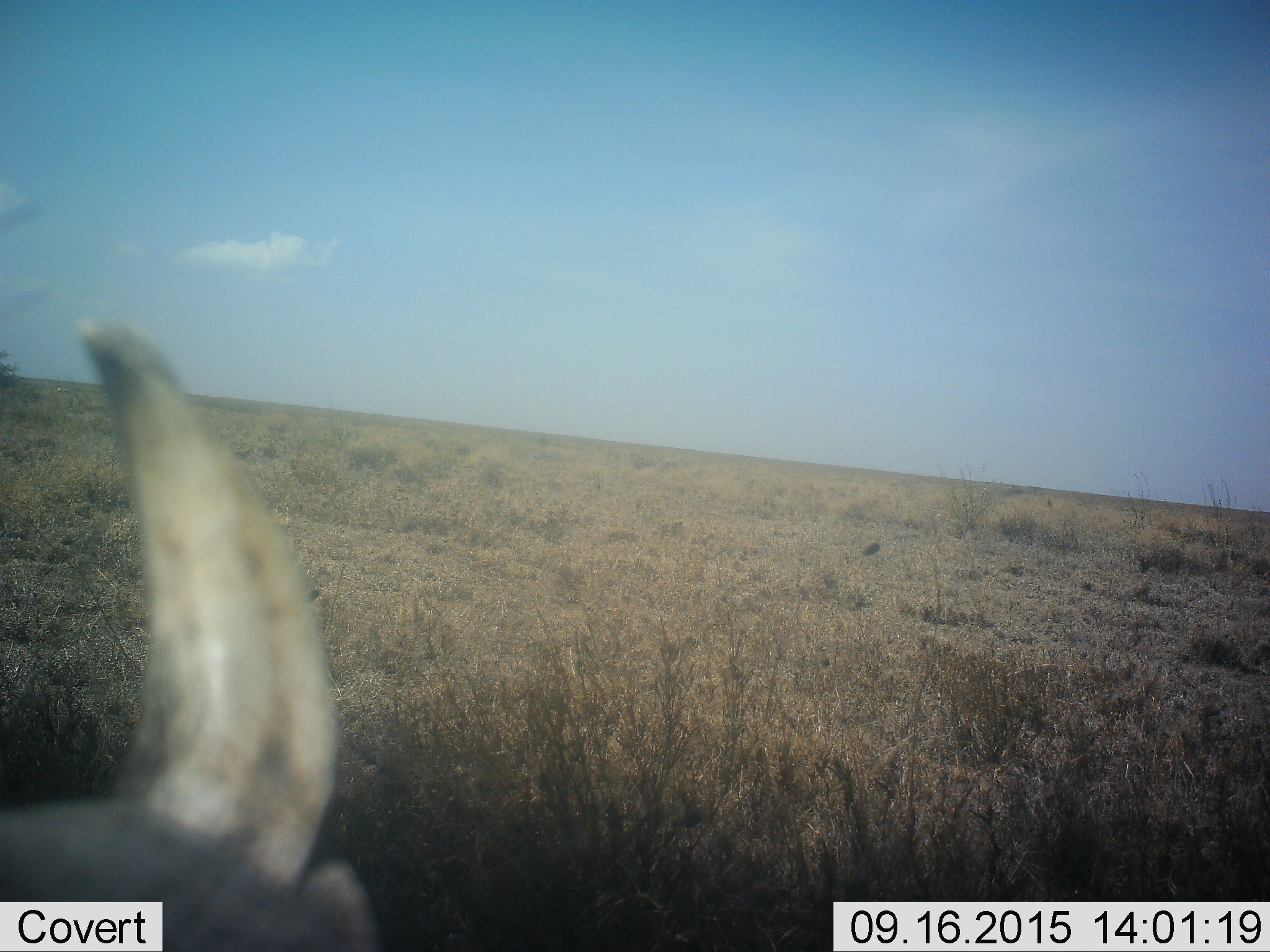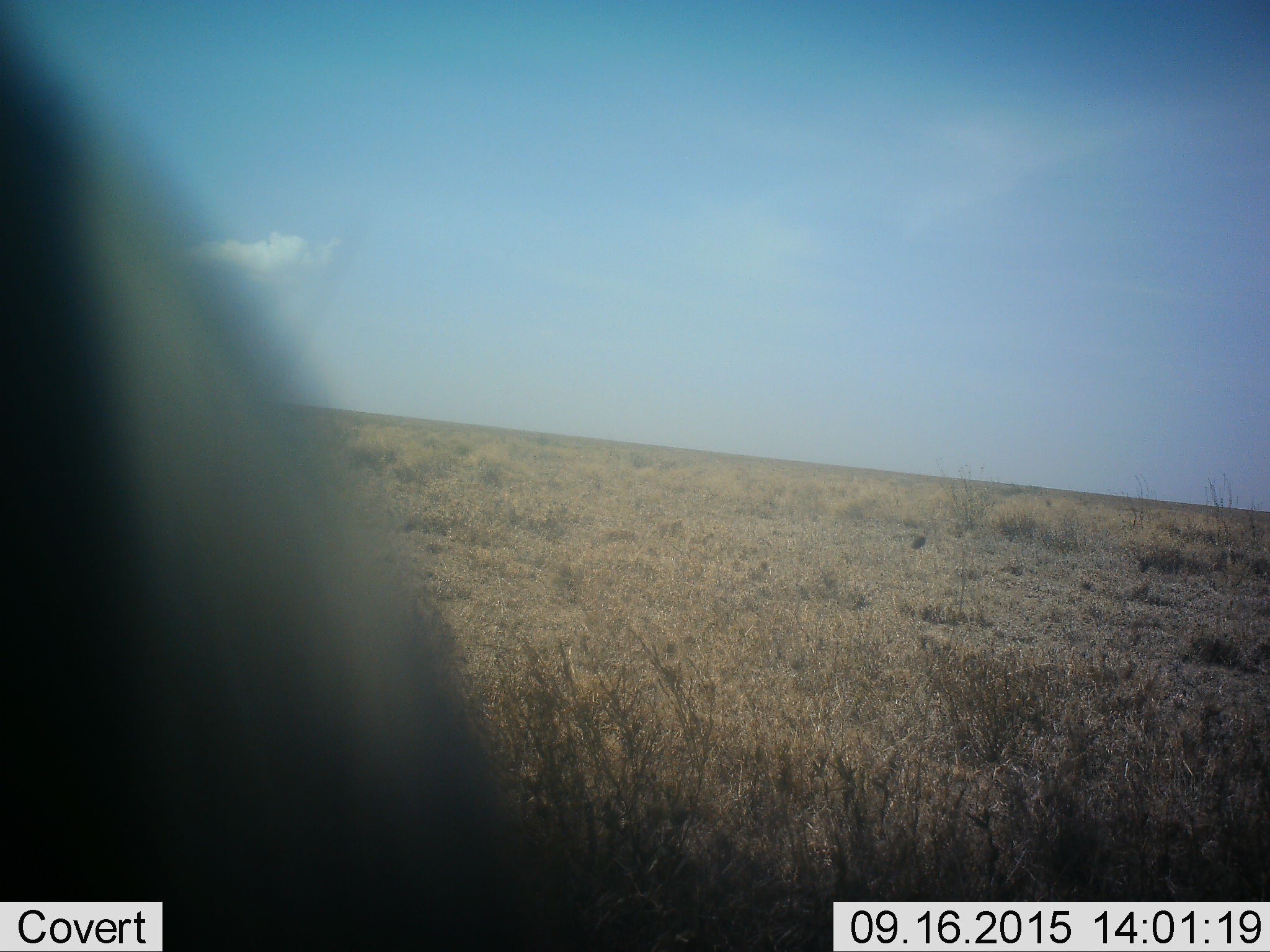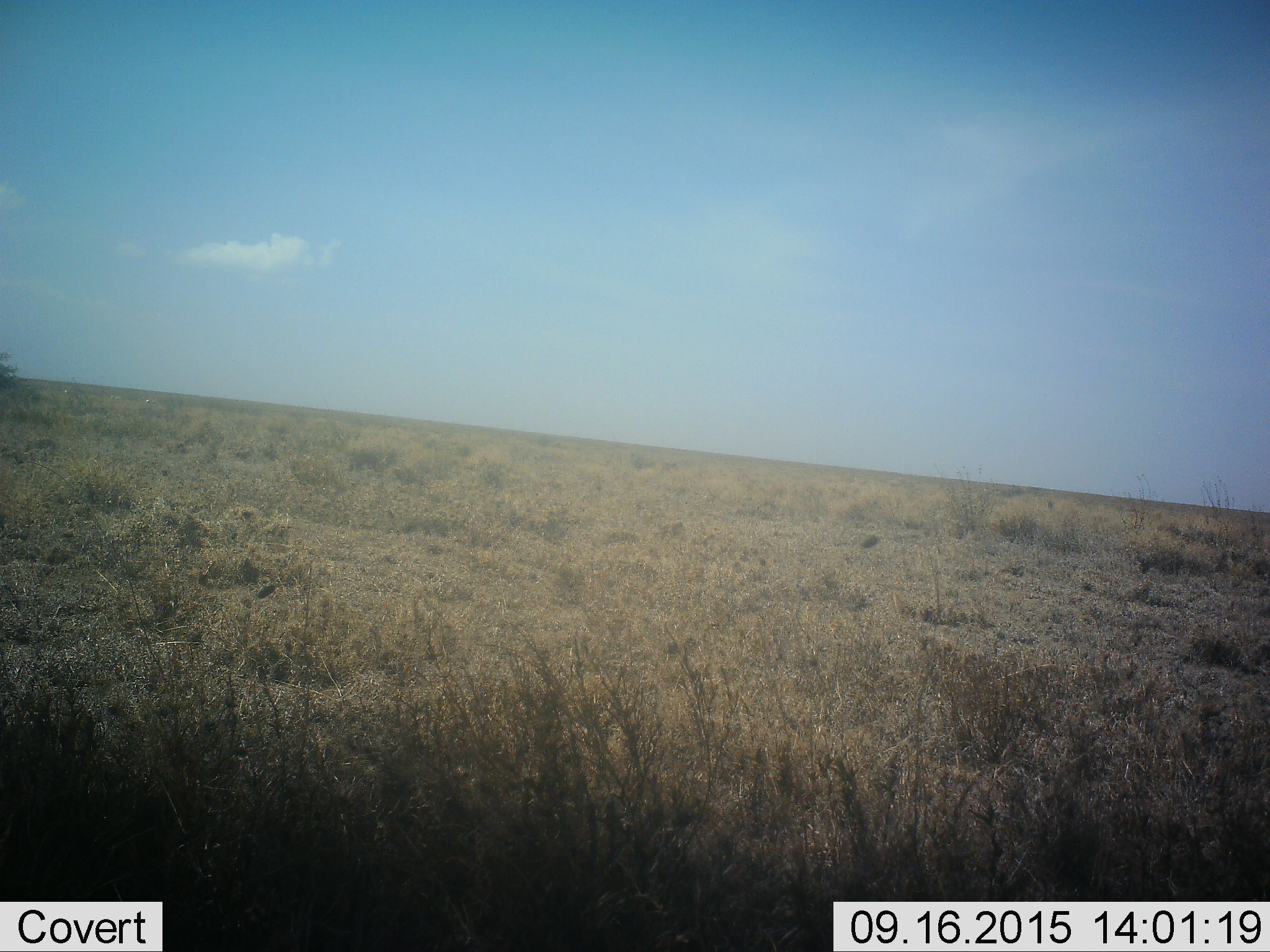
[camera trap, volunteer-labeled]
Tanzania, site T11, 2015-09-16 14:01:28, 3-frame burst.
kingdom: Animalia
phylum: Chordata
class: Mammalia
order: Artiodactyla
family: Suidae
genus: Phacochoerus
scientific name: Phacochoerus africanus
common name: warthog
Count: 1.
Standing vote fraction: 67%.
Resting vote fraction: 0%.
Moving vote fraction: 33%.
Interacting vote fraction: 0%.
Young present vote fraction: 0%.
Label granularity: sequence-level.